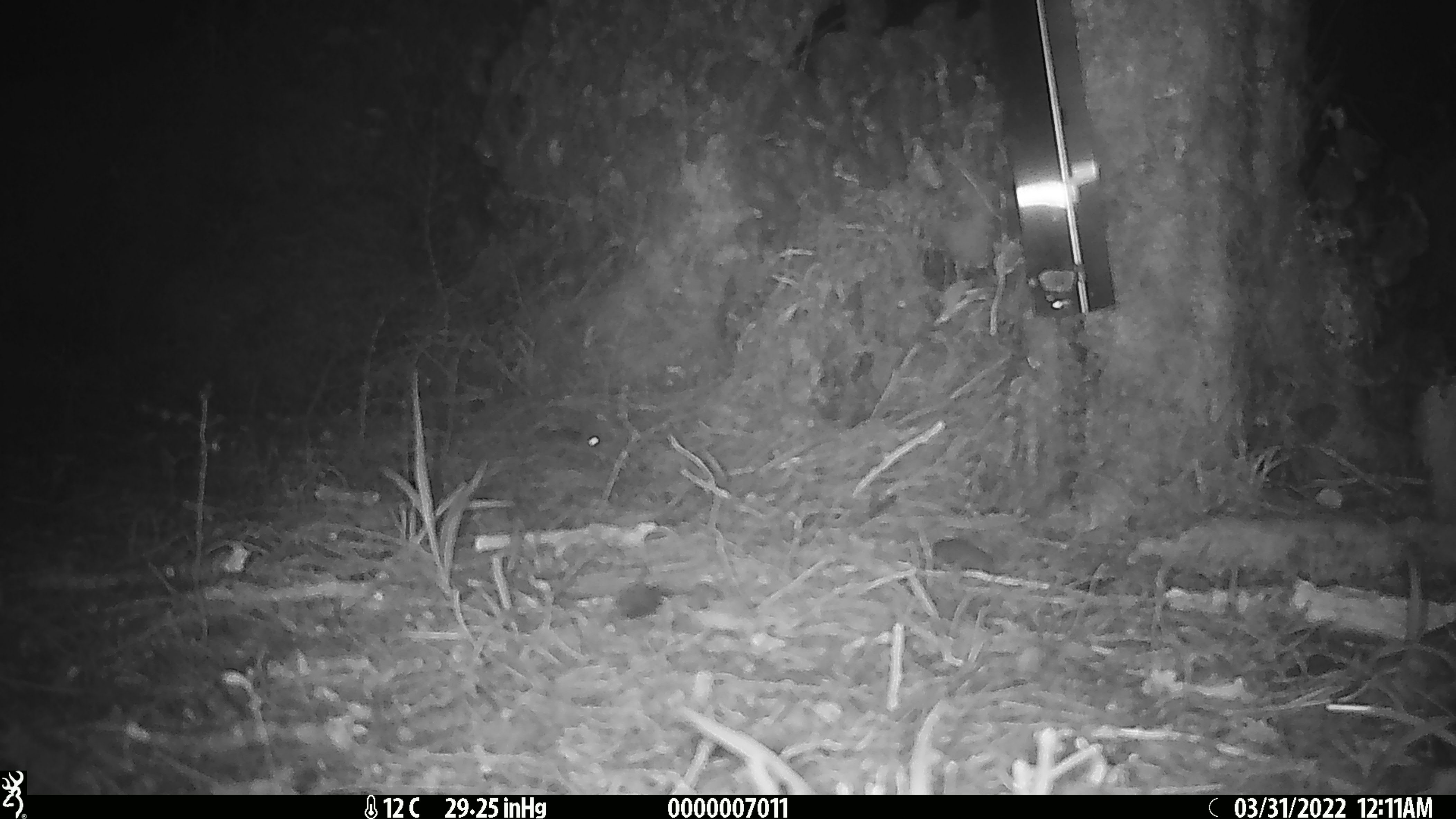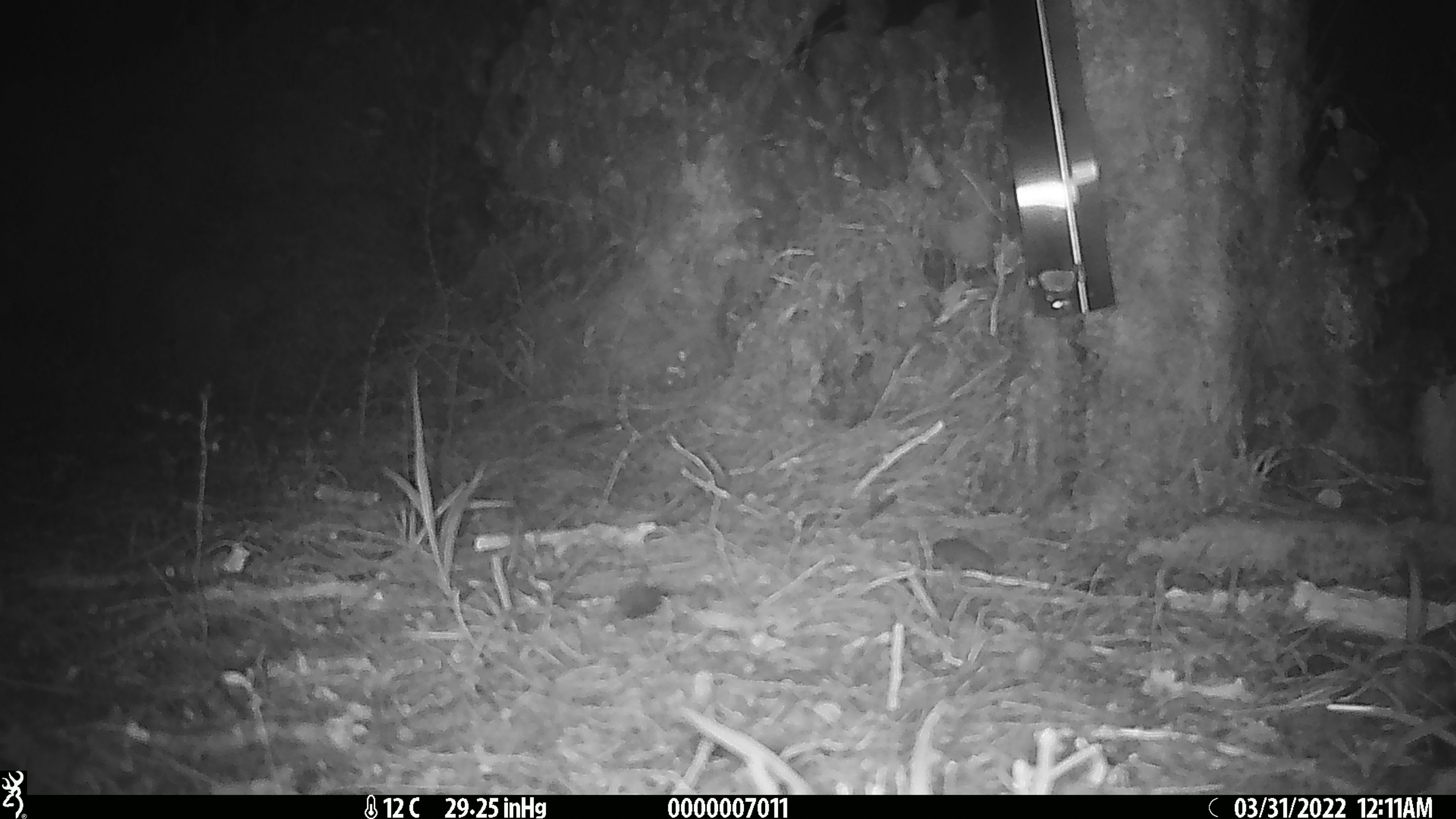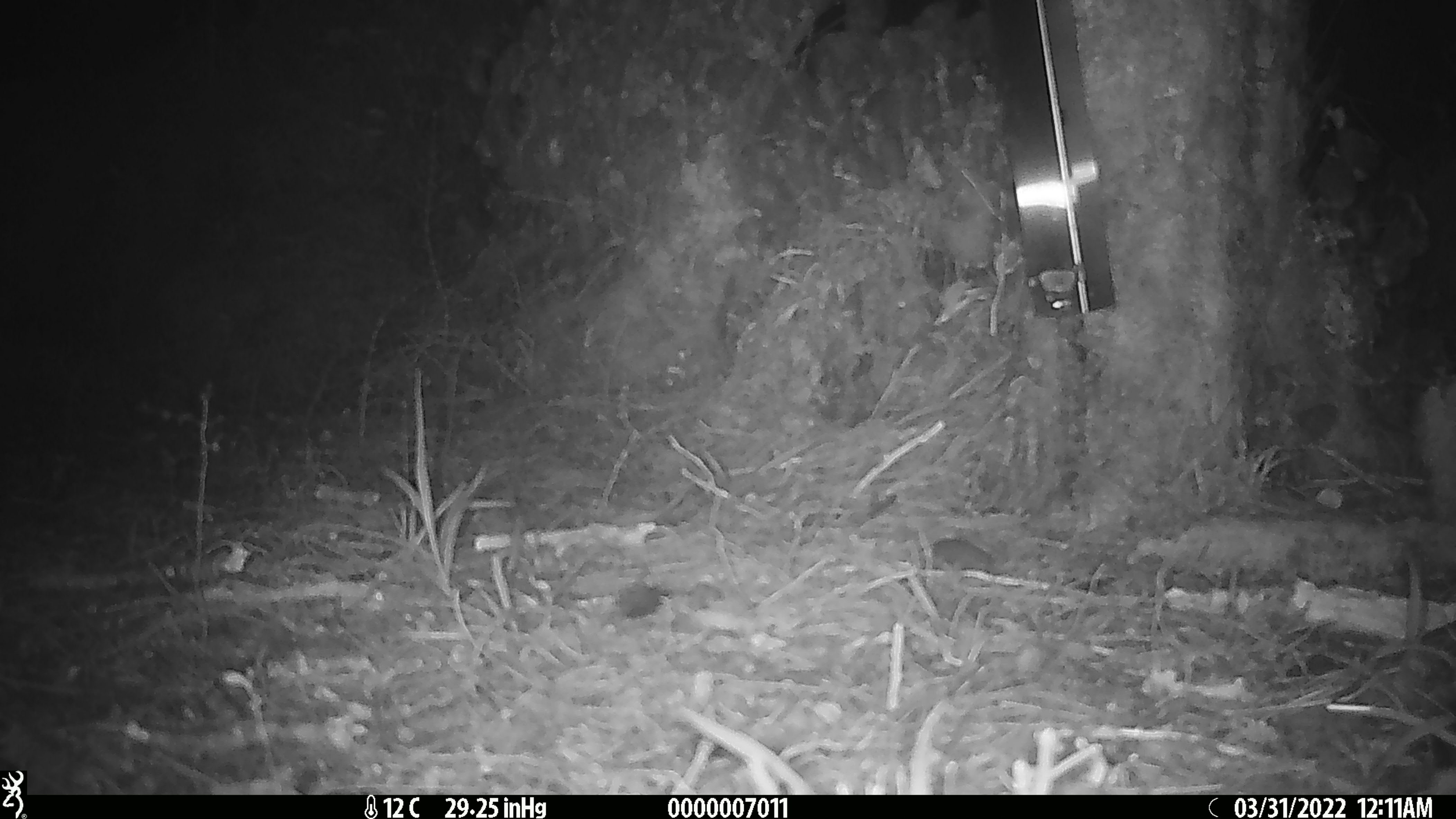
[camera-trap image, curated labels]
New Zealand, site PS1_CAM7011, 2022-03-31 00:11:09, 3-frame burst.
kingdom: Animalia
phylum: Chordata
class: Mammalia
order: Rodentia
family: Muridae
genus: Mus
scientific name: Mus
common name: mouse